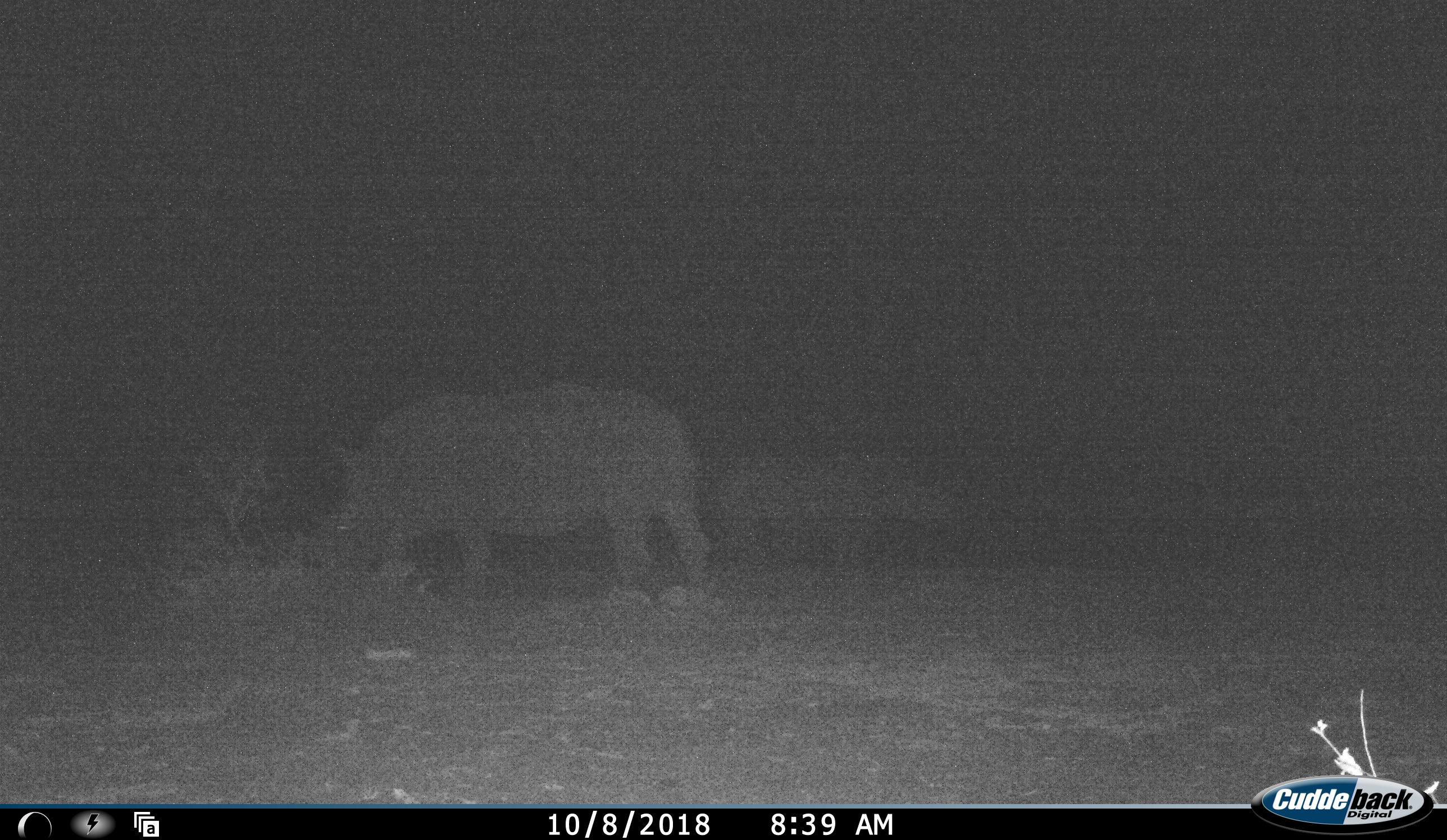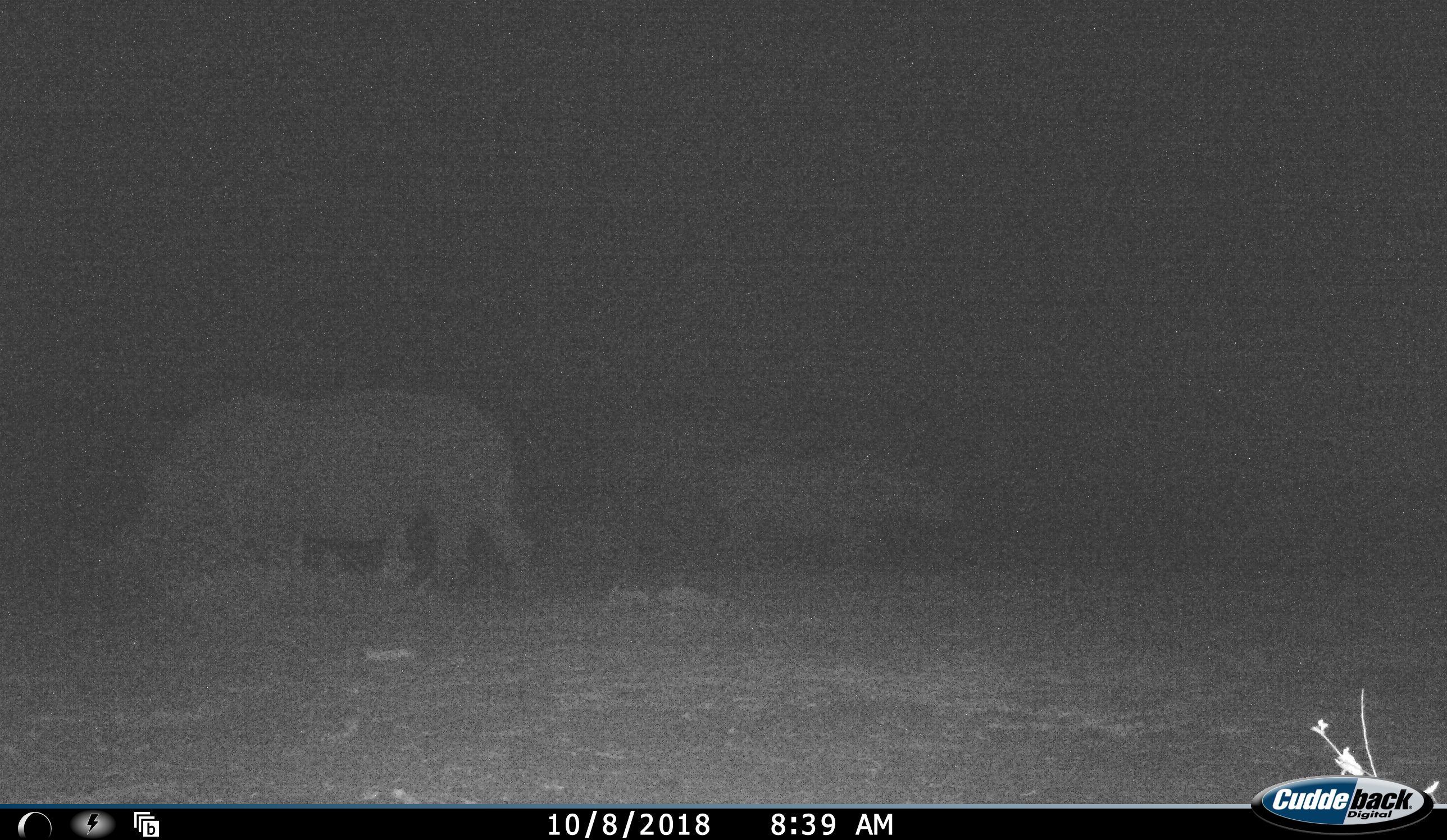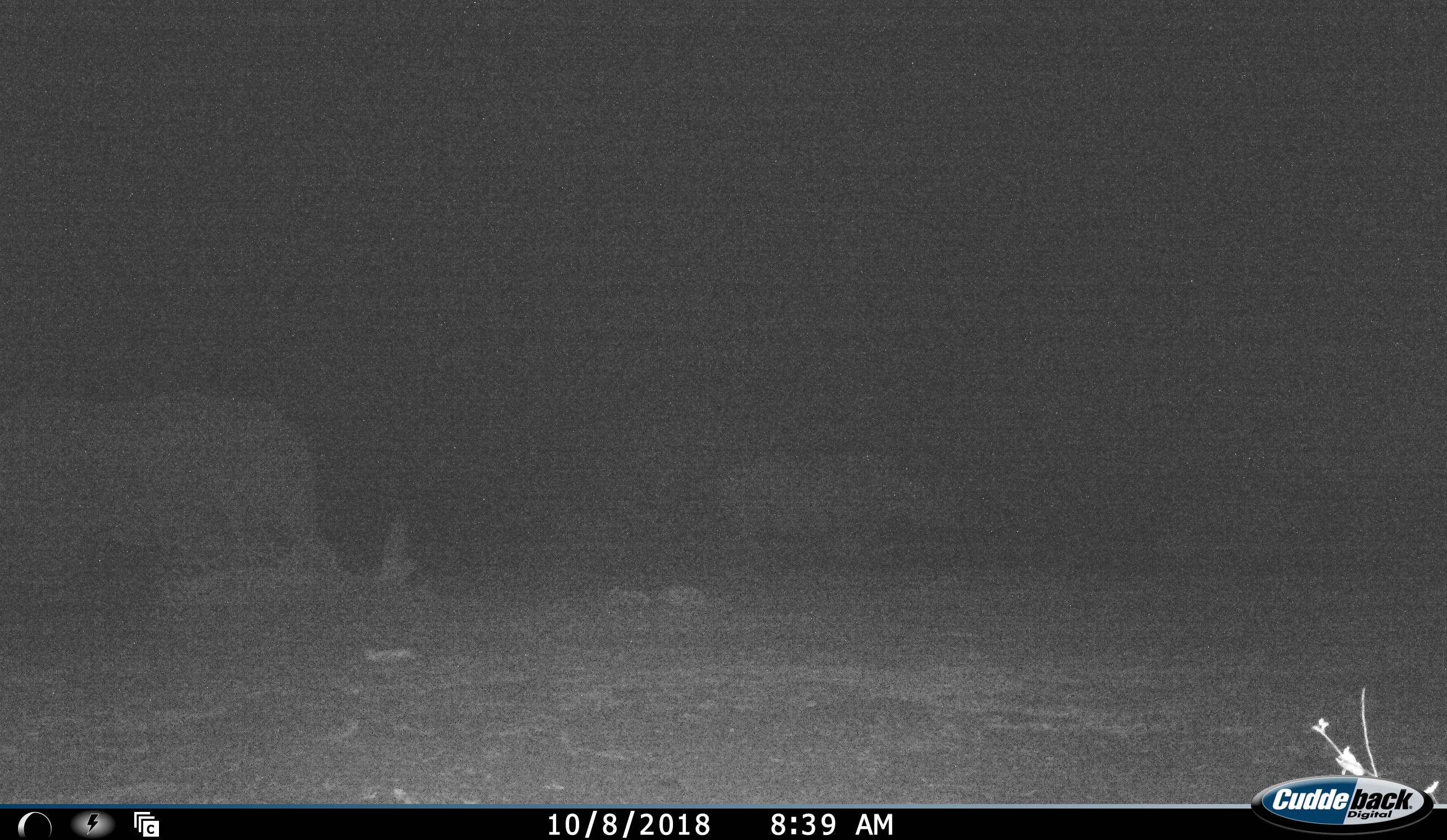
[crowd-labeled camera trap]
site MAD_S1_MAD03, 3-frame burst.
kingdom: Animalia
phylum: Chordata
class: Mammalia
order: Perissodactyla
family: Rhinocerotidae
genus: Ceratotherium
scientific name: Ceratotherium simum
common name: white rhinoceros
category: rhinoceroswhite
Rhinoceroswhite (white rhinoceros) (Ceratotherium simum), count 2. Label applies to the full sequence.